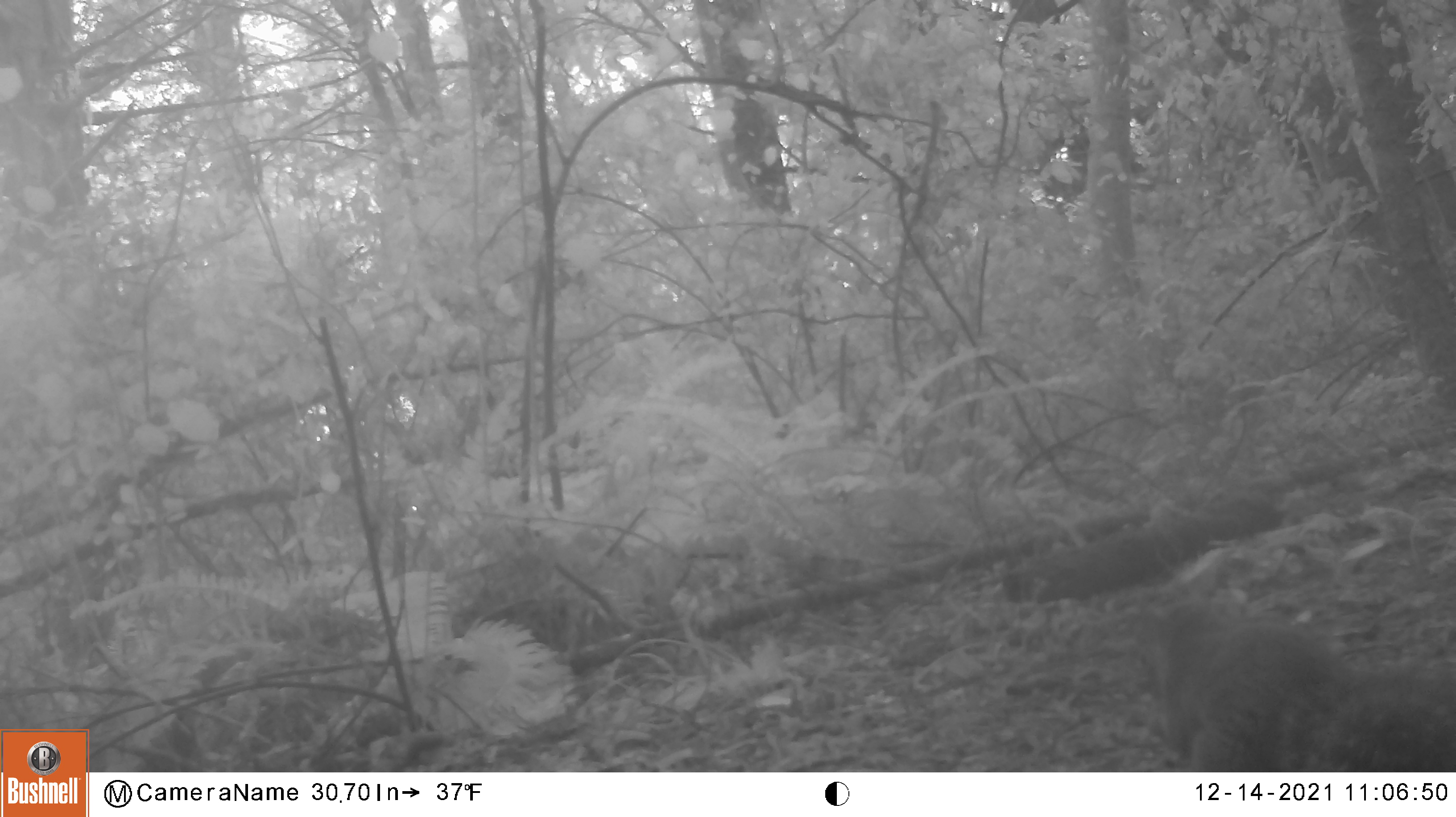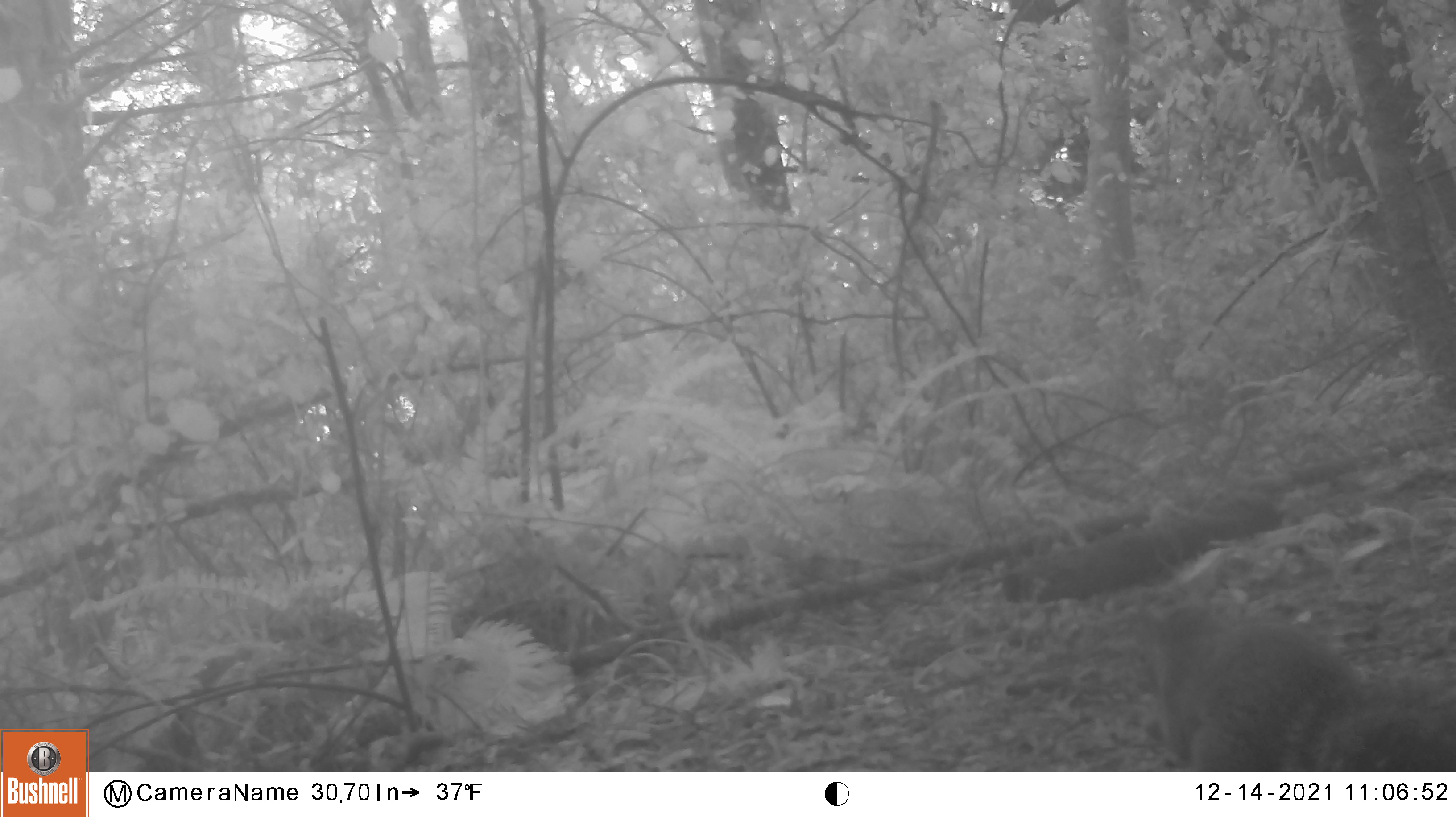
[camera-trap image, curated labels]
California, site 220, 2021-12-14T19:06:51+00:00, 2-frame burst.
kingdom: Animalia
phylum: Chordata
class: Mammalia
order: Rodentia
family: Sciuridae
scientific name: Sciuridae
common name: squirrel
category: unknown squirrel